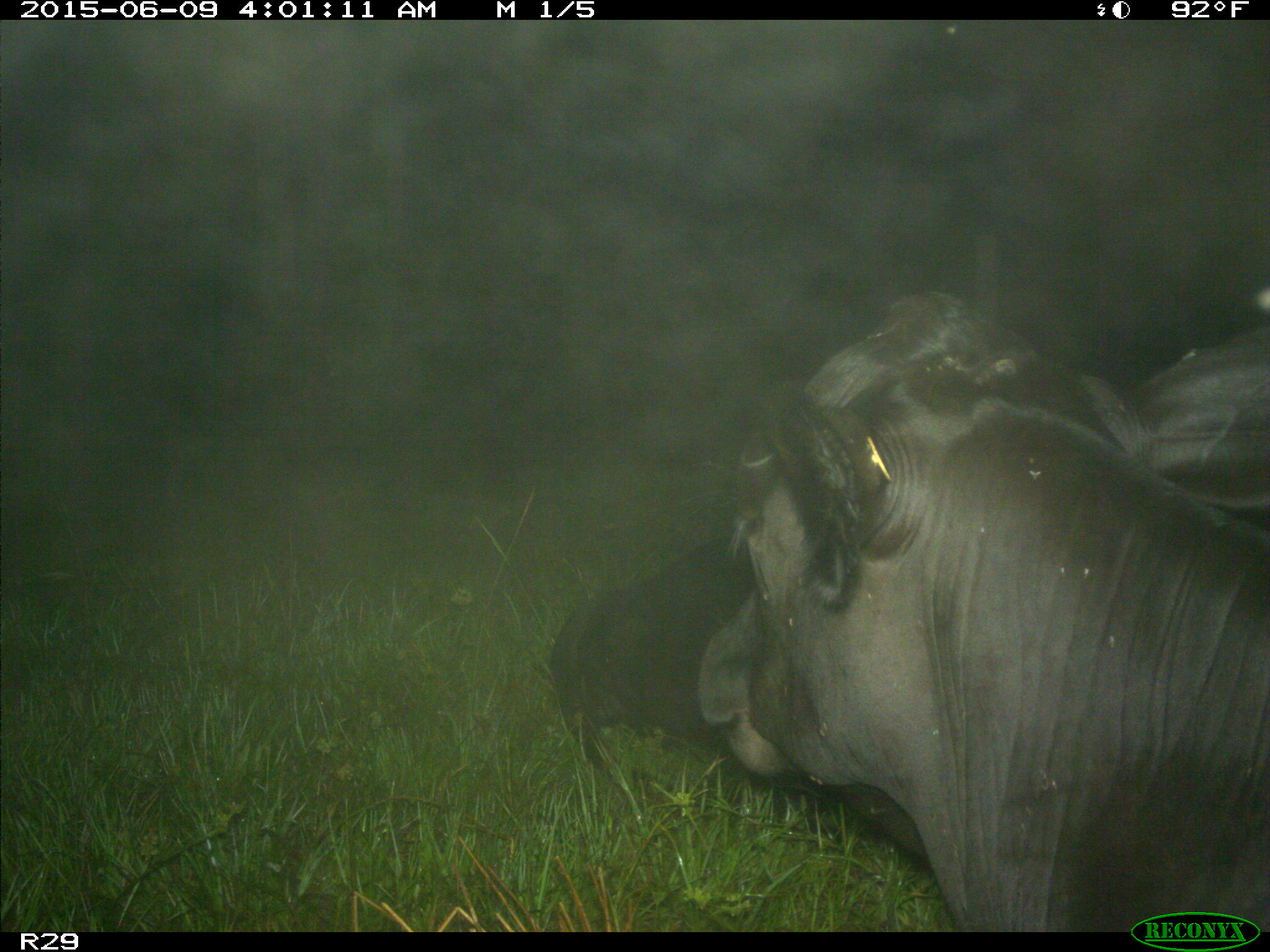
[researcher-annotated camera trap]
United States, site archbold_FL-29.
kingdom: Animalia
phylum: Chordata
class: Mammalia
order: Artiodactyla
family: Bovidae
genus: Bos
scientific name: Bos taurus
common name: domestic cow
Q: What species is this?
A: Bos taurus (domestic cow).